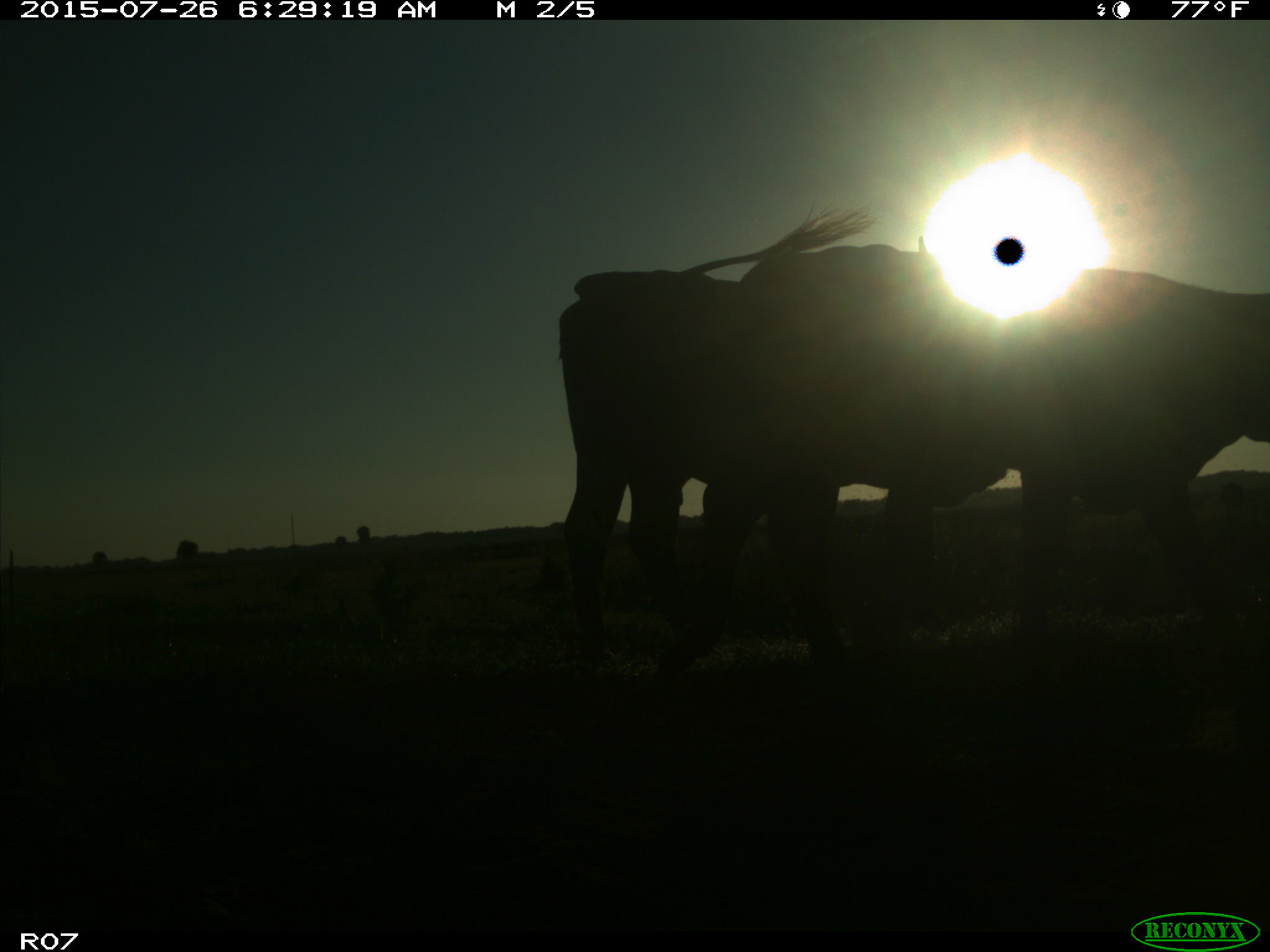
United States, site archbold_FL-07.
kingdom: Animalia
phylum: Chordata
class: Mammalia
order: Artiodactyla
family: Bovidae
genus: Bos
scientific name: Bos taurus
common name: domestic cow